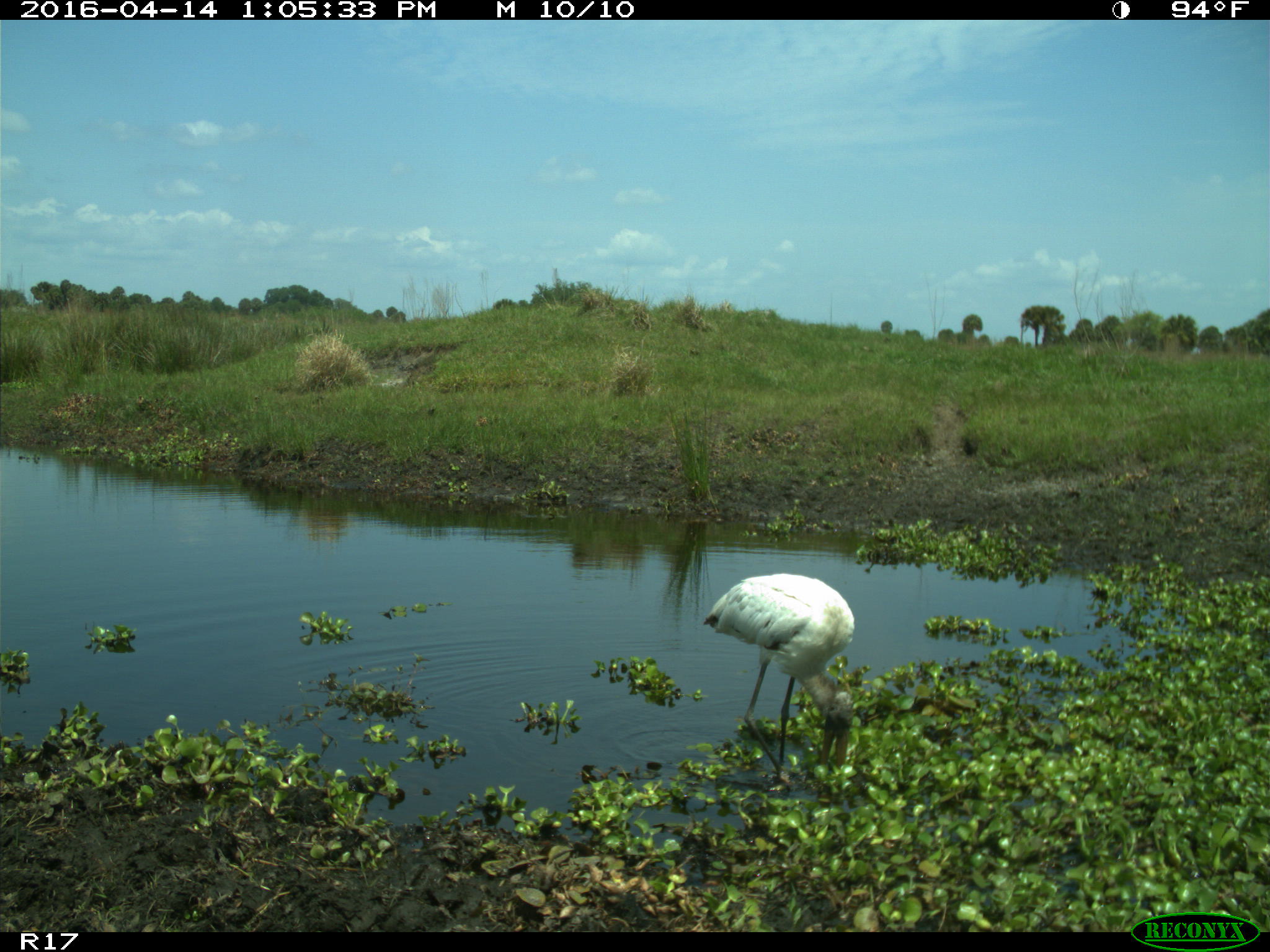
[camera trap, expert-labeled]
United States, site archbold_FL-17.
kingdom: Animalia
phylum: Chordata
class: Aves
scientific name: Aves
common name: birds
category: unidentified bird